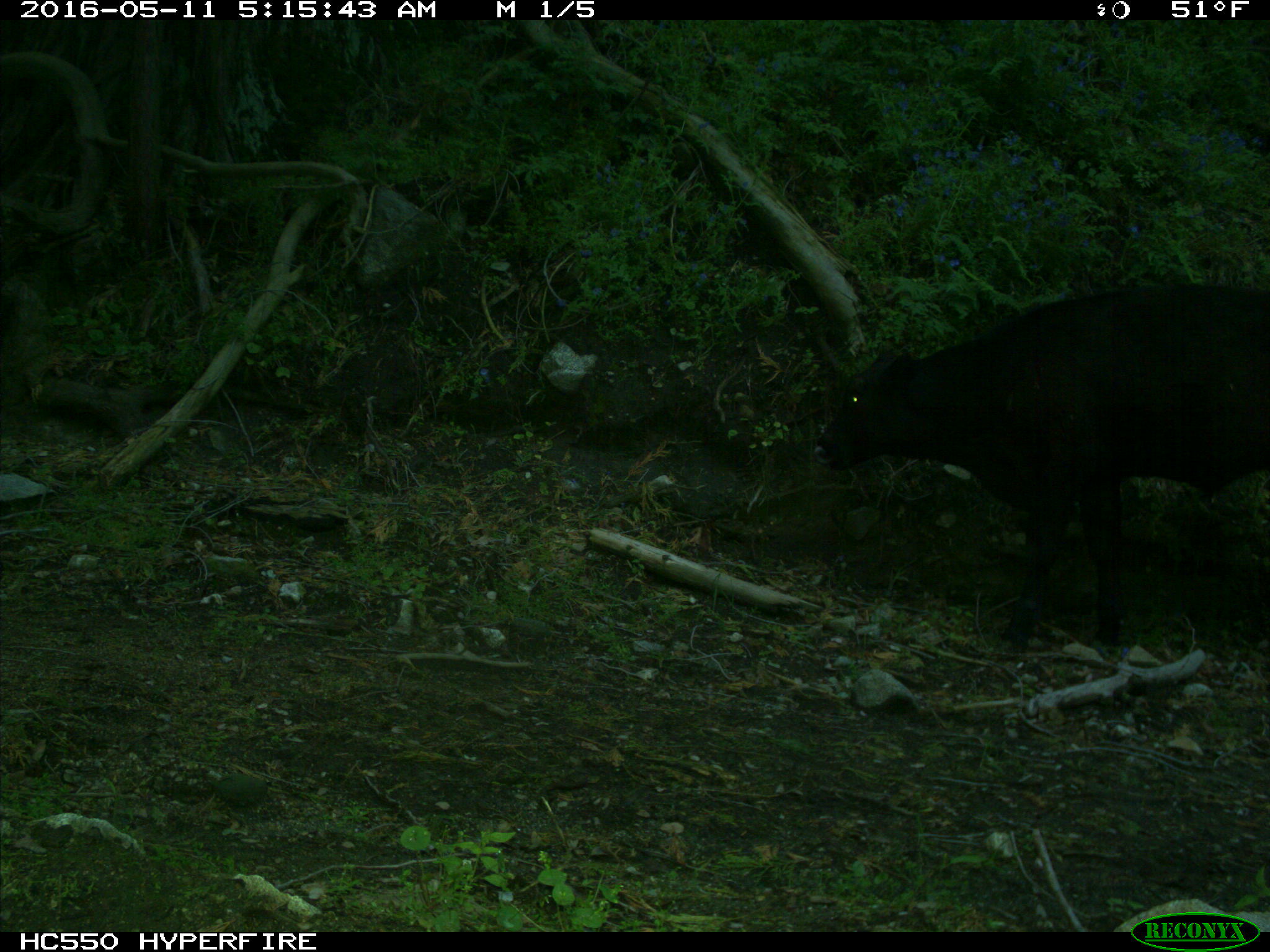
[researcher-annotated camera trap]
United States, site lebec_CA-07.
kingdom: Animalia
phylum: Chordata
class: Mammalia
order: Artiodactyla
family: Bovidae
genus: Bos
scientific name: Bos taurus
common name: domestic cow